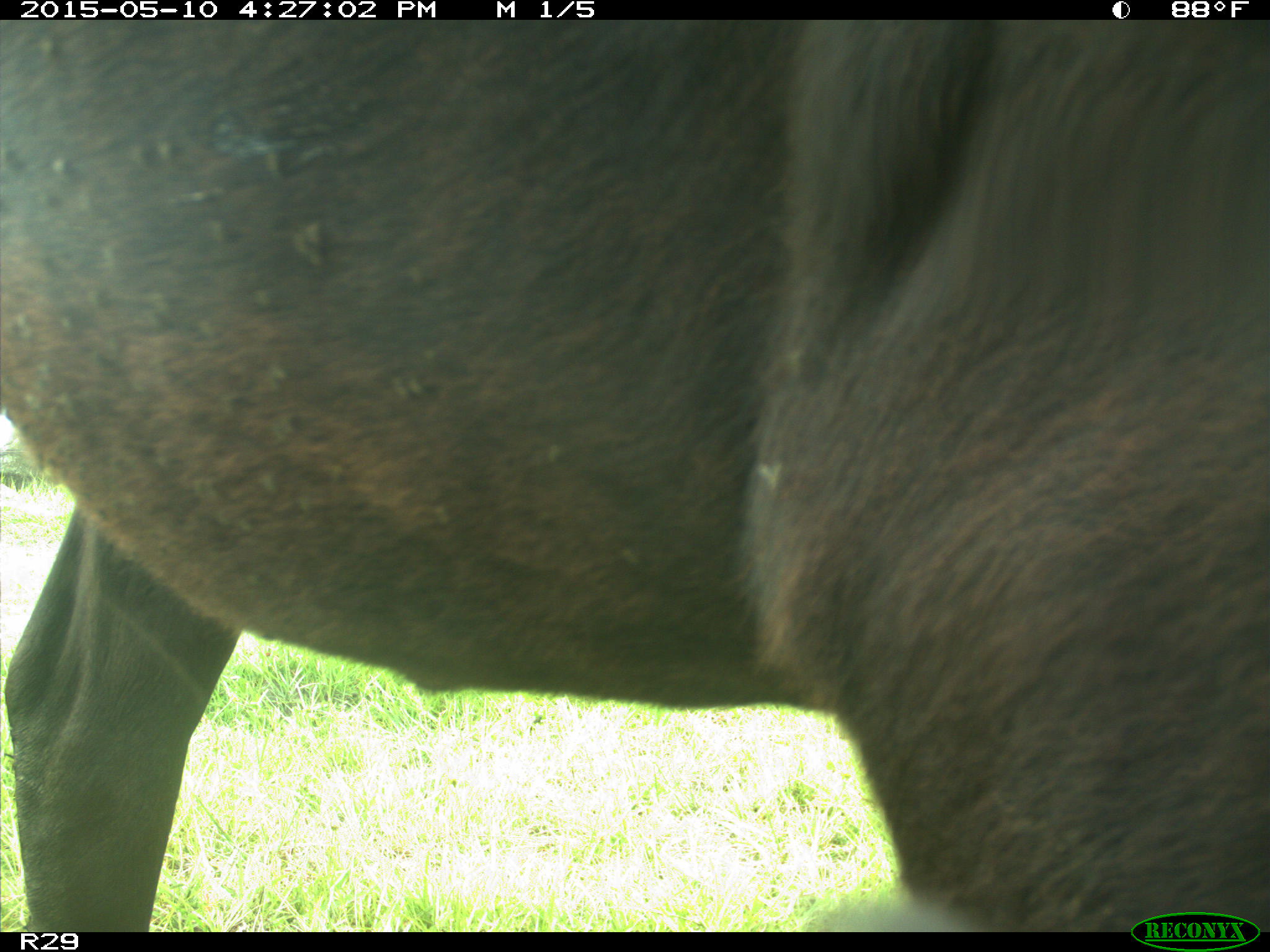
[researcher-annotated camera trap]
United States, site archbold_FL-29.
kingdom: Animalia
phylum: Chordata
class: Mammalia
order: Artiodactyla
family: Bovidae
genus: Bos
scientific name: Bos taurus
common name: domestic cow